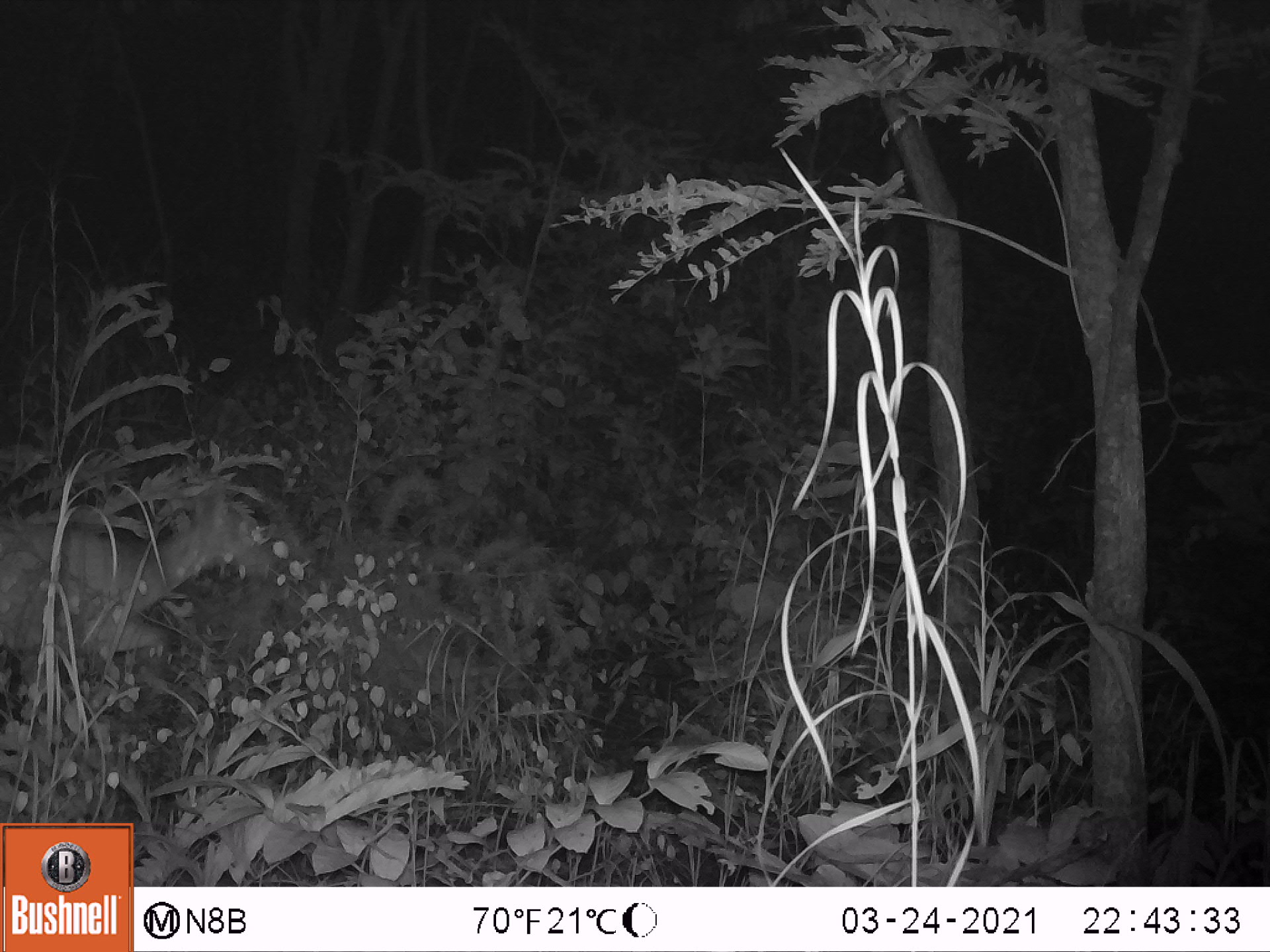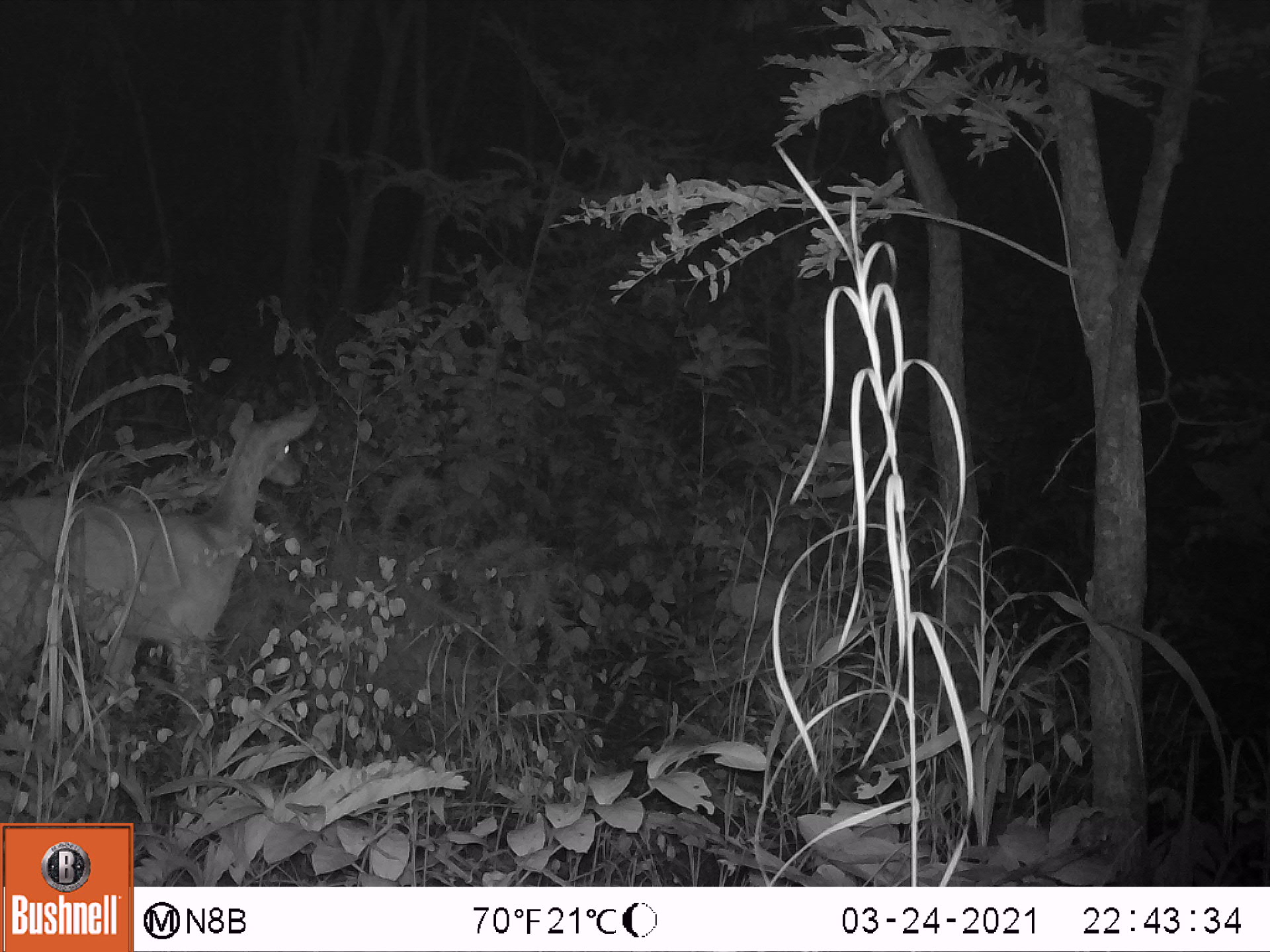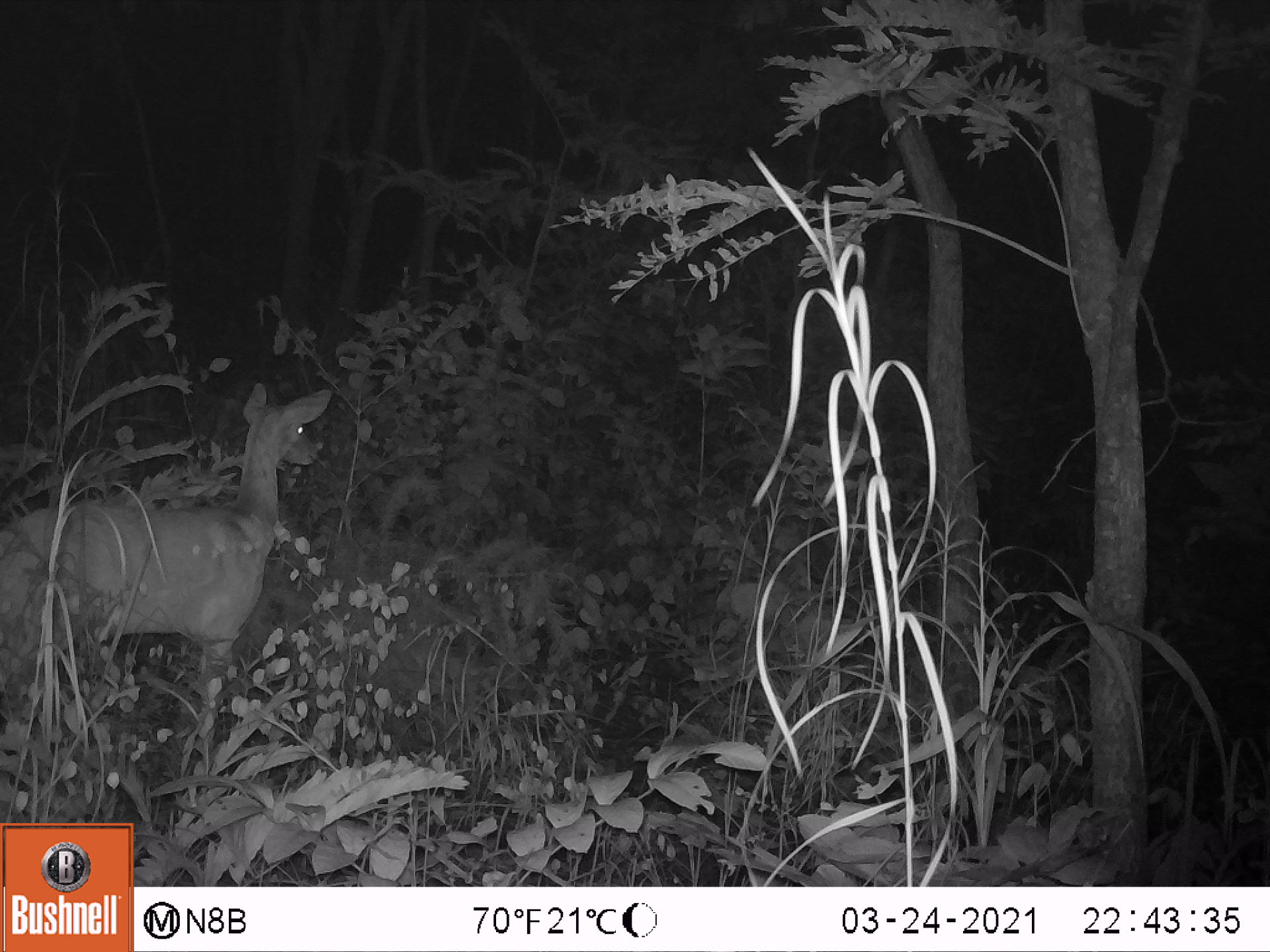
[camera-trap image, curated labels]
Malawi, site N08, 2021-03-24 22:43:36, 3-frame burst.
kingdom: Animalia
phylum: Chordata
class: Mammalia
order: Artiodactyla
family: Bovidae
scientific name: Antilopinae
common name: small antelope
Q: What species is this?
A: Small antelope (Antilopinae).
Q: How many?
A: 1.